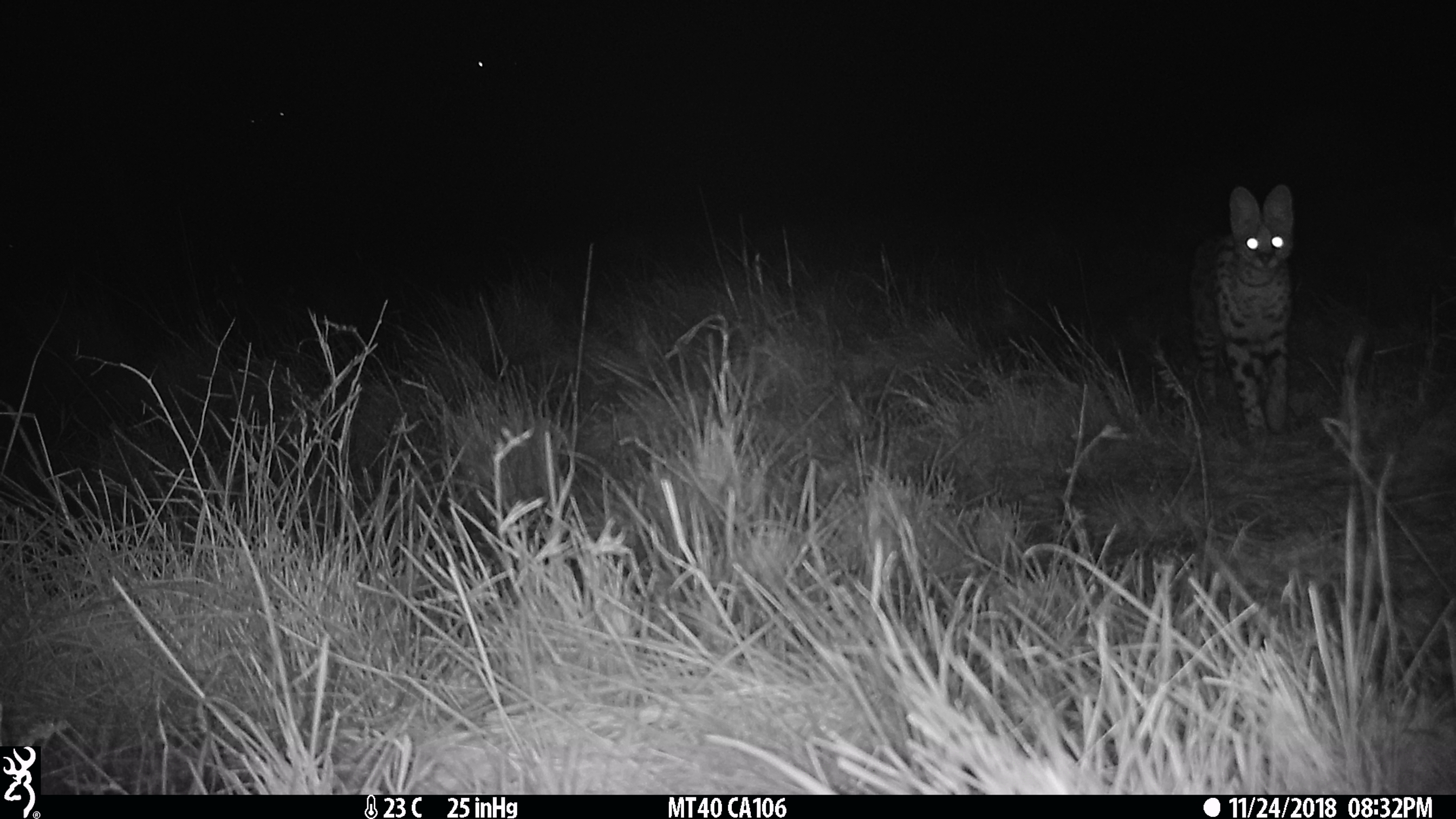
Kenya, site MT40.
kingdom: Animalia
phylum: Chordata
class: Mammalia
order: Carnivora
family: Felidae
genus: Leptailurus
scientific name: Leptailurus serval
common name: serval